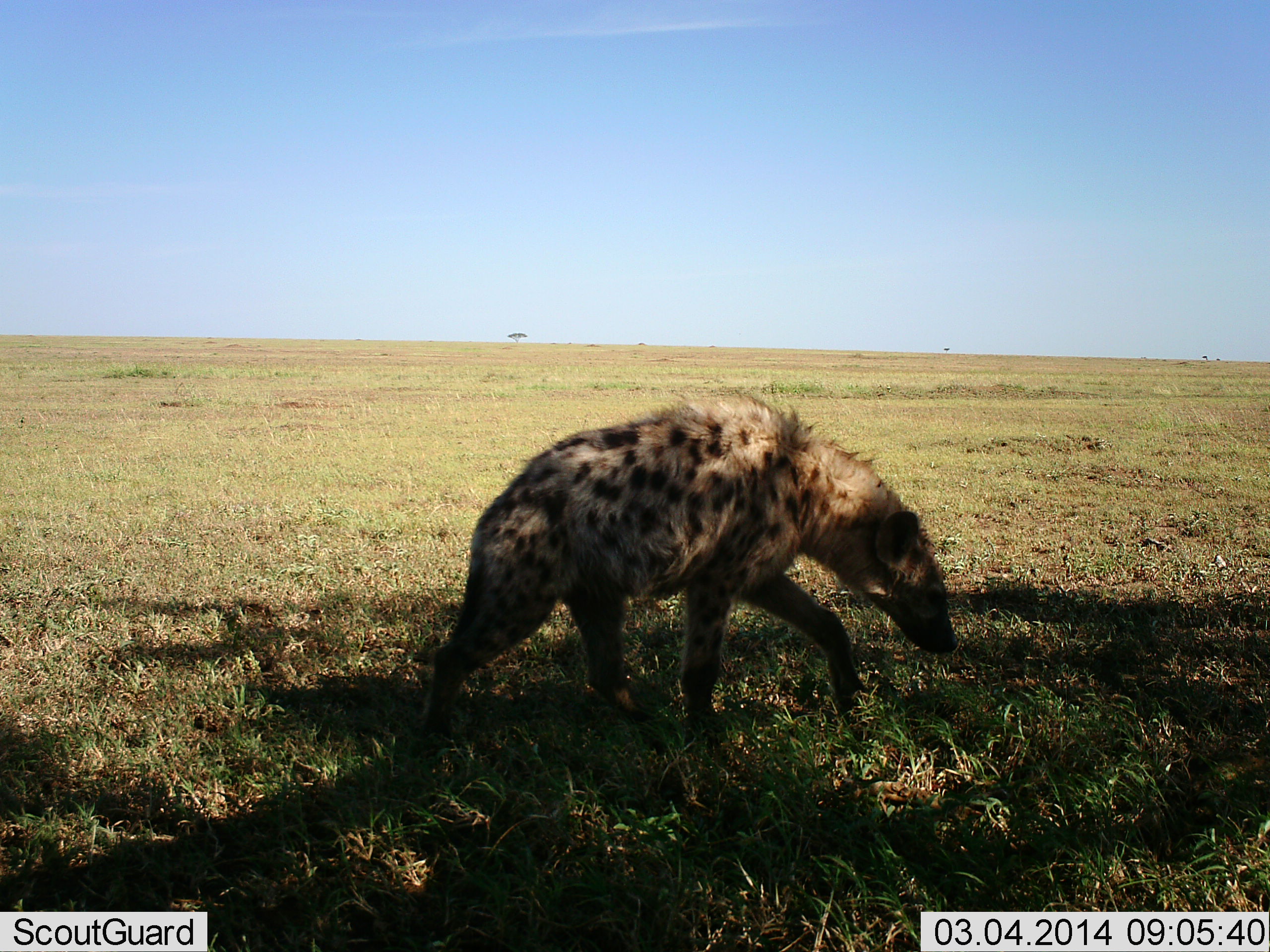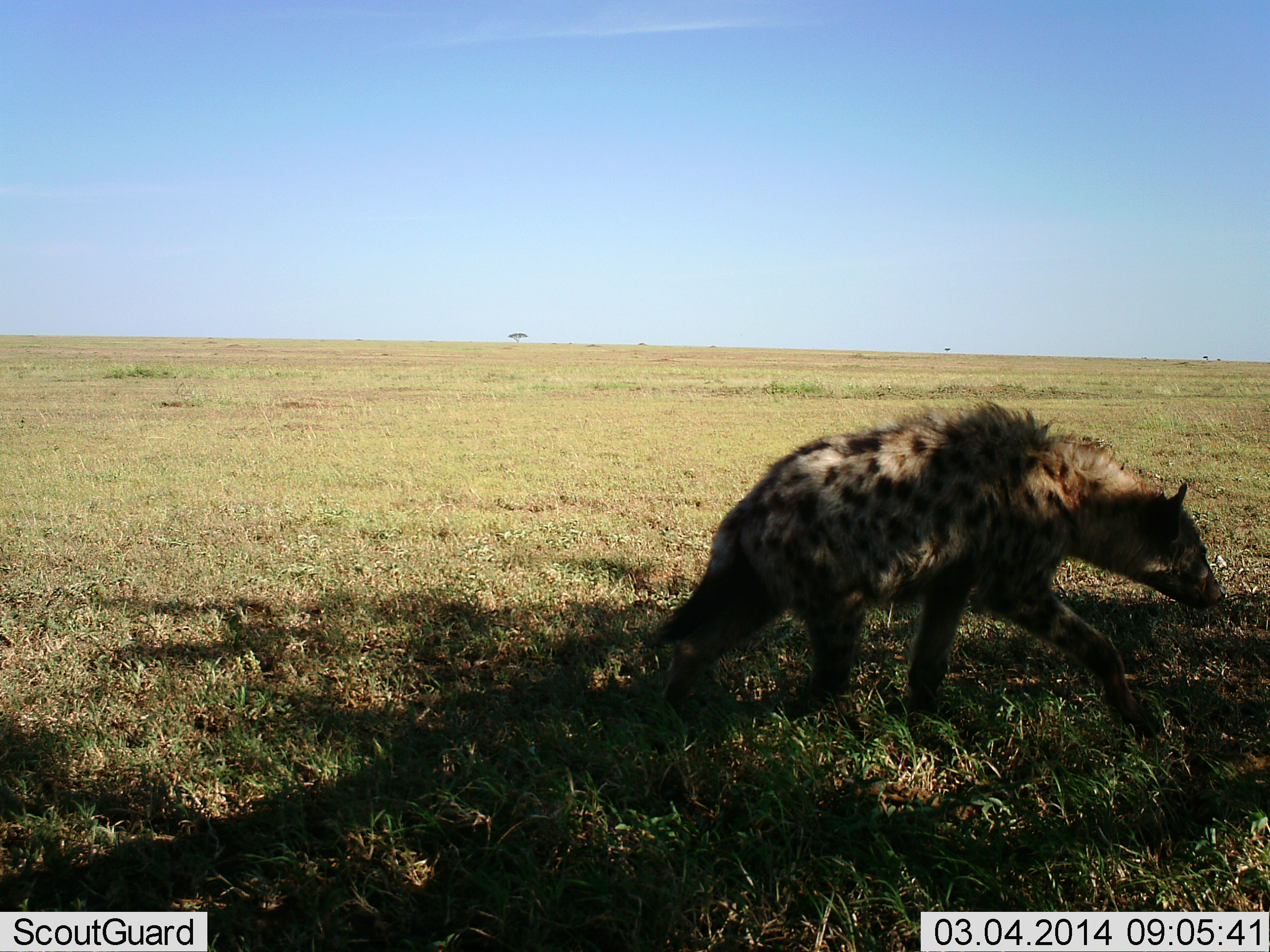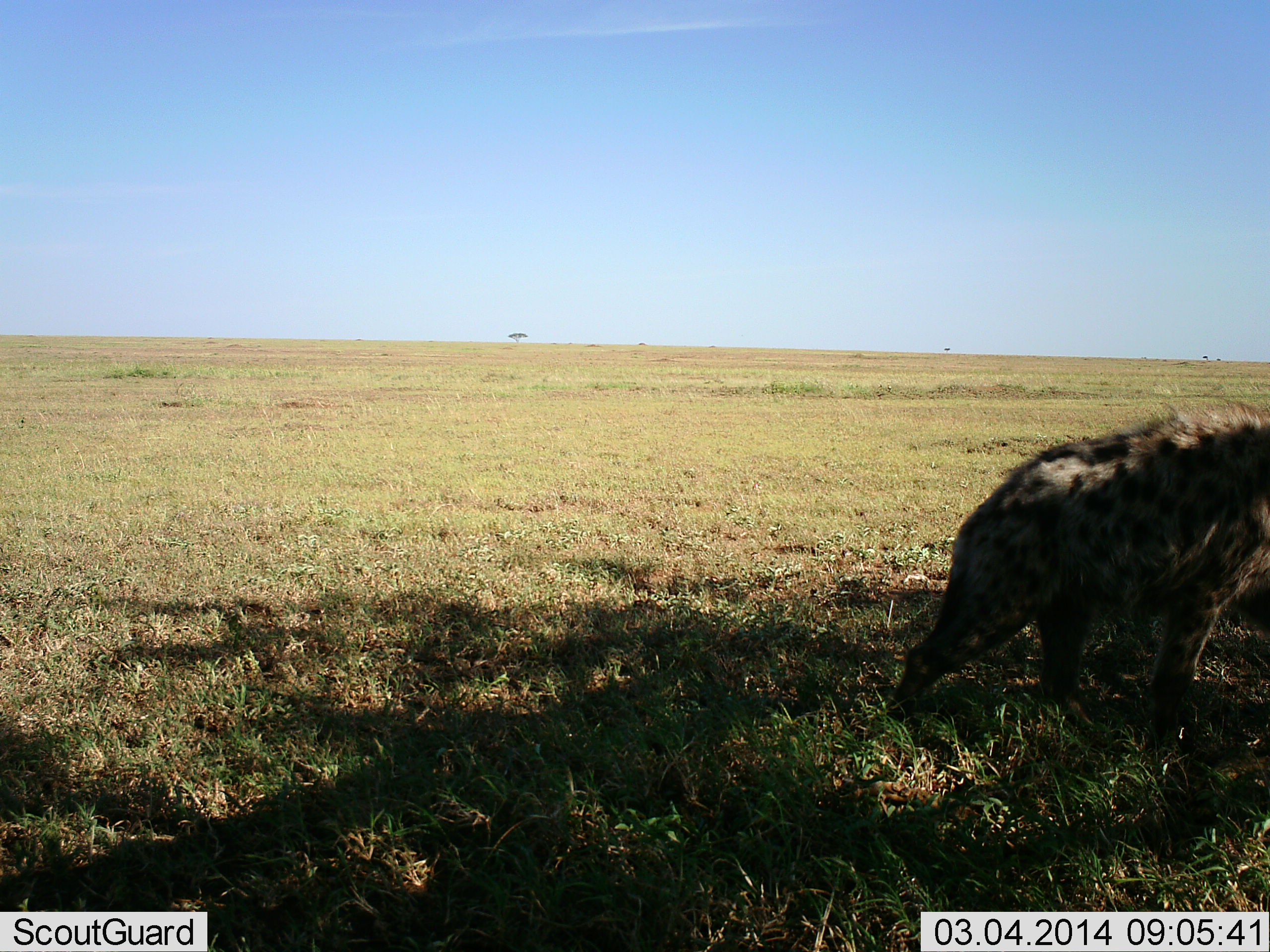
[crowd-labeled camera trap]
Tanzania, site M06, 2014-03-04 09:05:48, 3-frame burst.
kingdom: Animalia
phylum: Chordata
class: Mammalia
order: Carnivora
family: Hyaenidae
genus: Crocuta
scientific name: Crocuta crocuta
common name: spotted hyena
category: hyenaspotted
Hyenaspotted (spotted hyena) (Crocuta crocuta), count 1. Behavior (volunteer vote fractions): standing 2%, resting 0%, moving 98%, interacting 0%. Young present (vote fraction): 0%. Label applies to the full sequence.